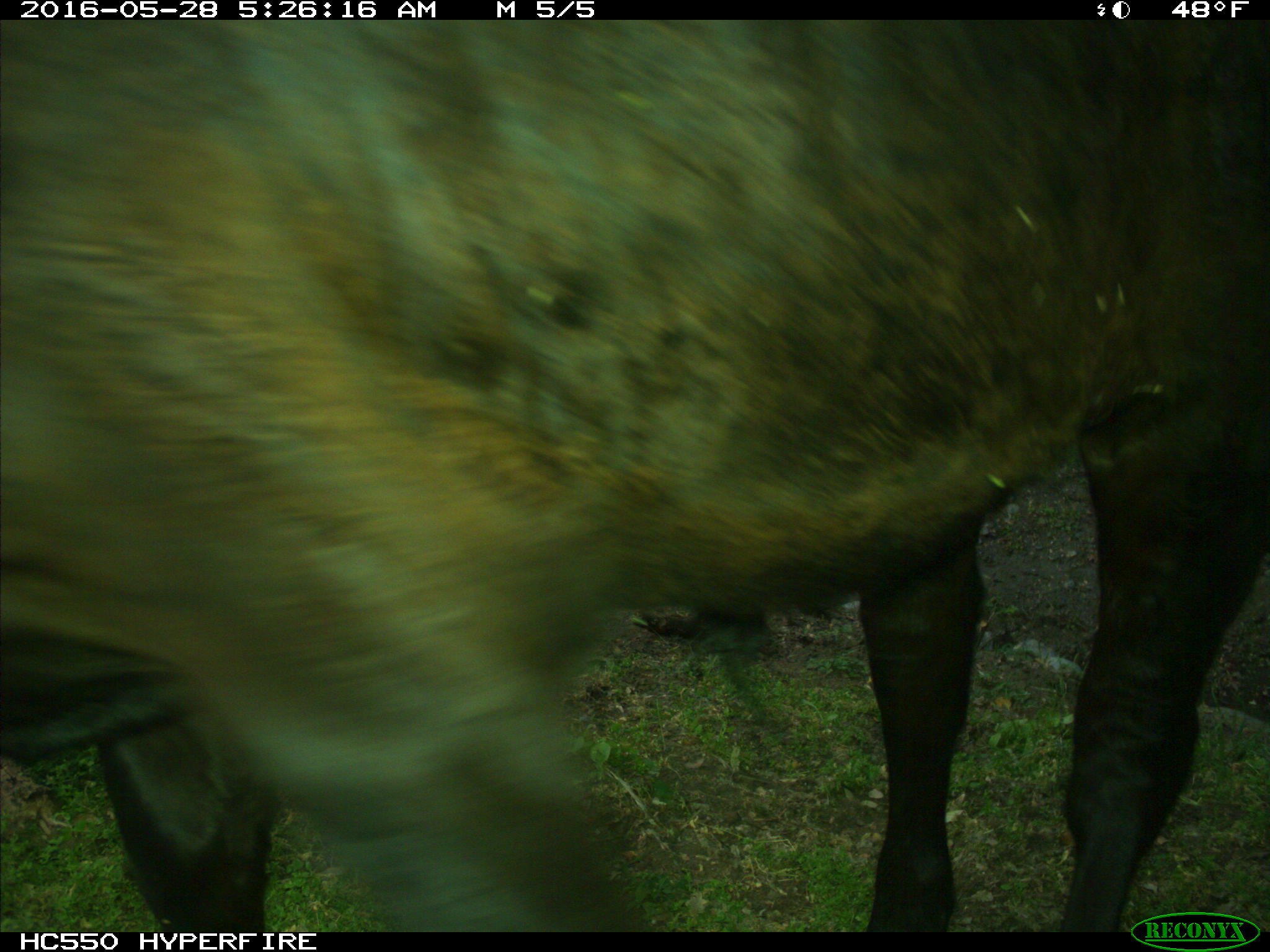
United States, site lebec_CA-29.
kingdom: Animalia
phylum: Chordata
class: Mammalia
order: Artiodactyla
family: Bovidae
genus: Bos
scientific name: Bos taurus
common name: domestic cow